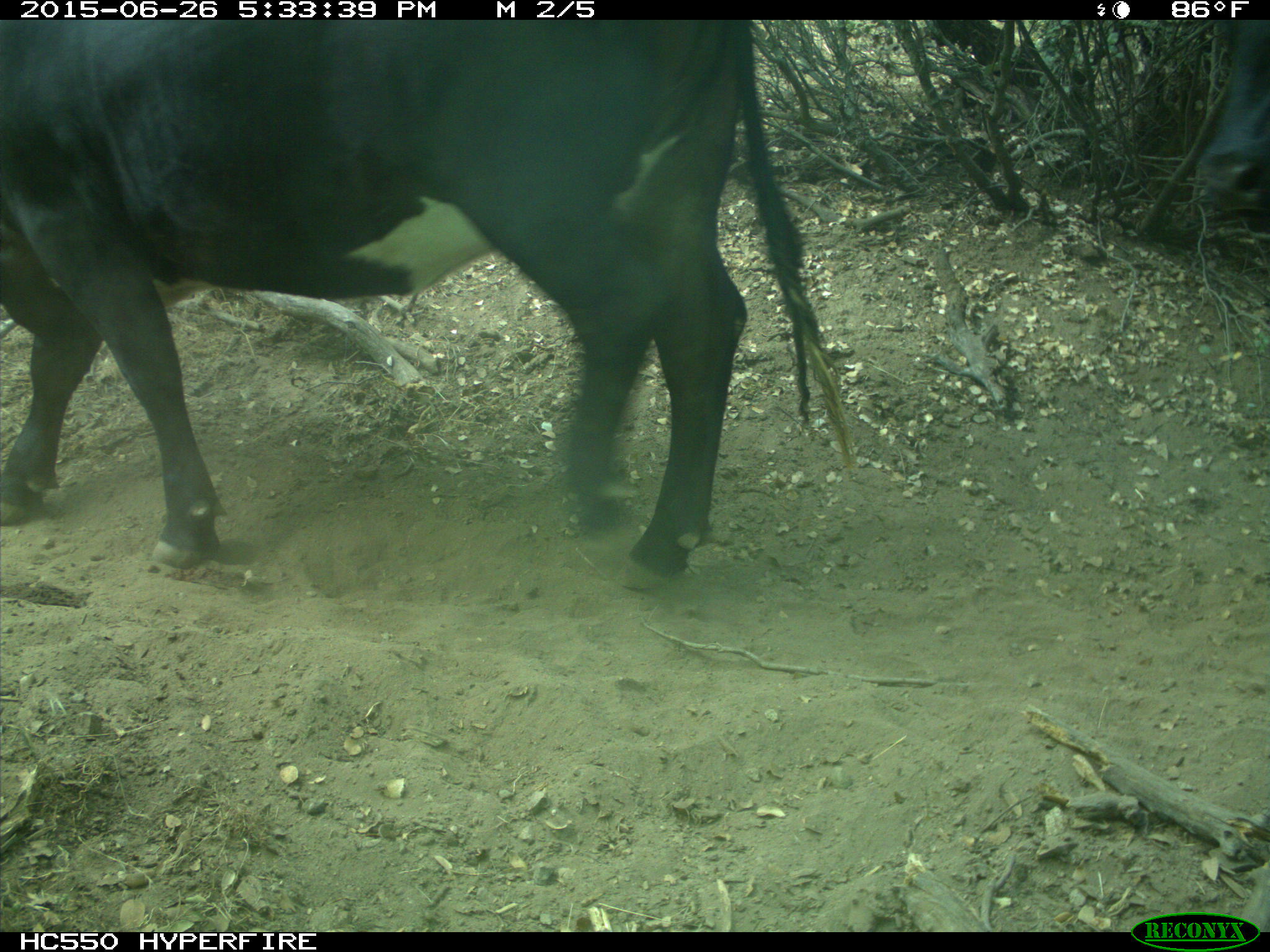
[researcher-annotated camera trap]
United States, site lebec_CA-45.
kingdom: Animalia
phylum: Chordata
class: Mammalia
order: Artiodactyla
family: Bovidae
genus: Bos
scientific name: Bos taurus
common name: domestic cow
Bos taurus (domestic cow).